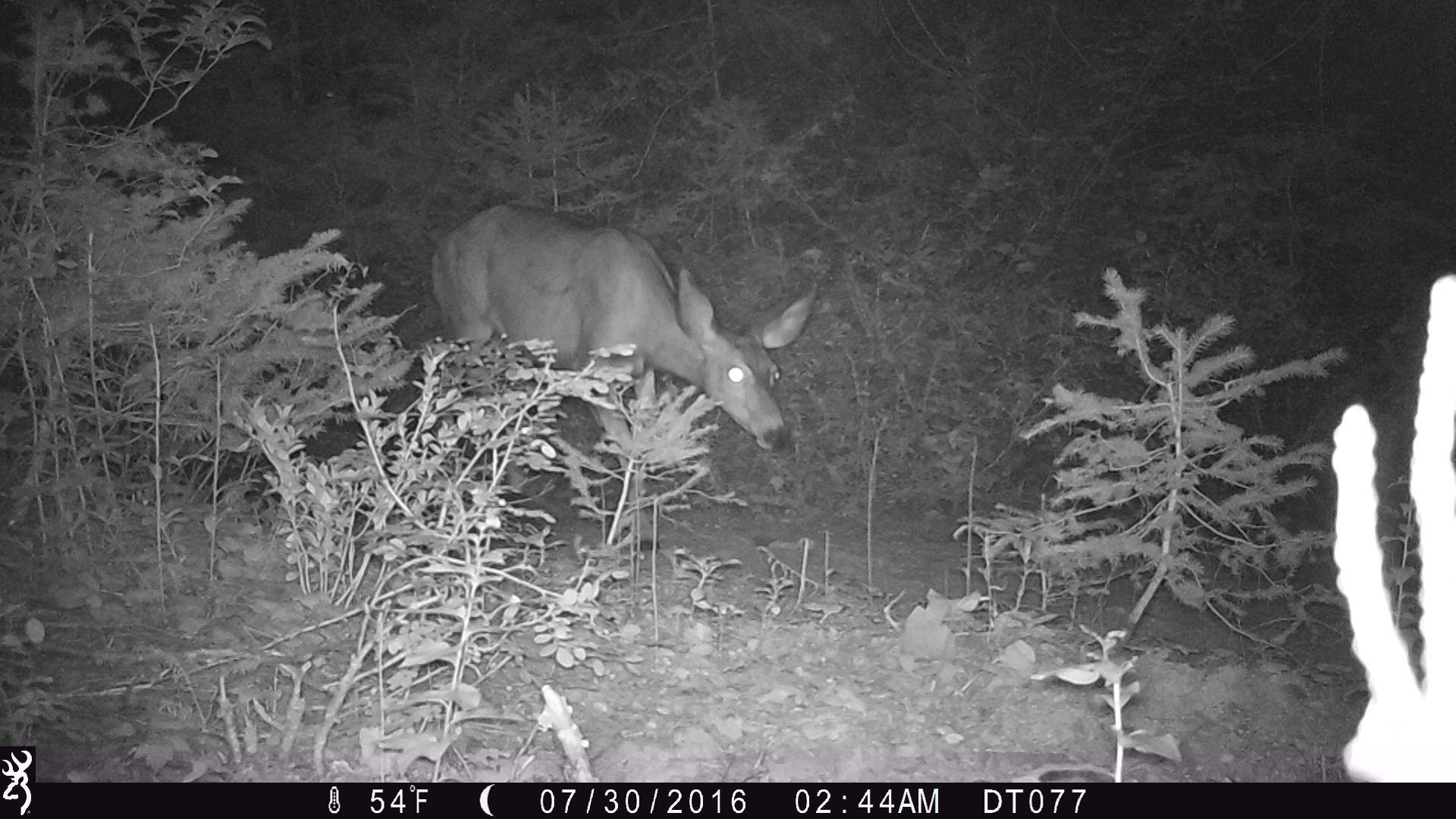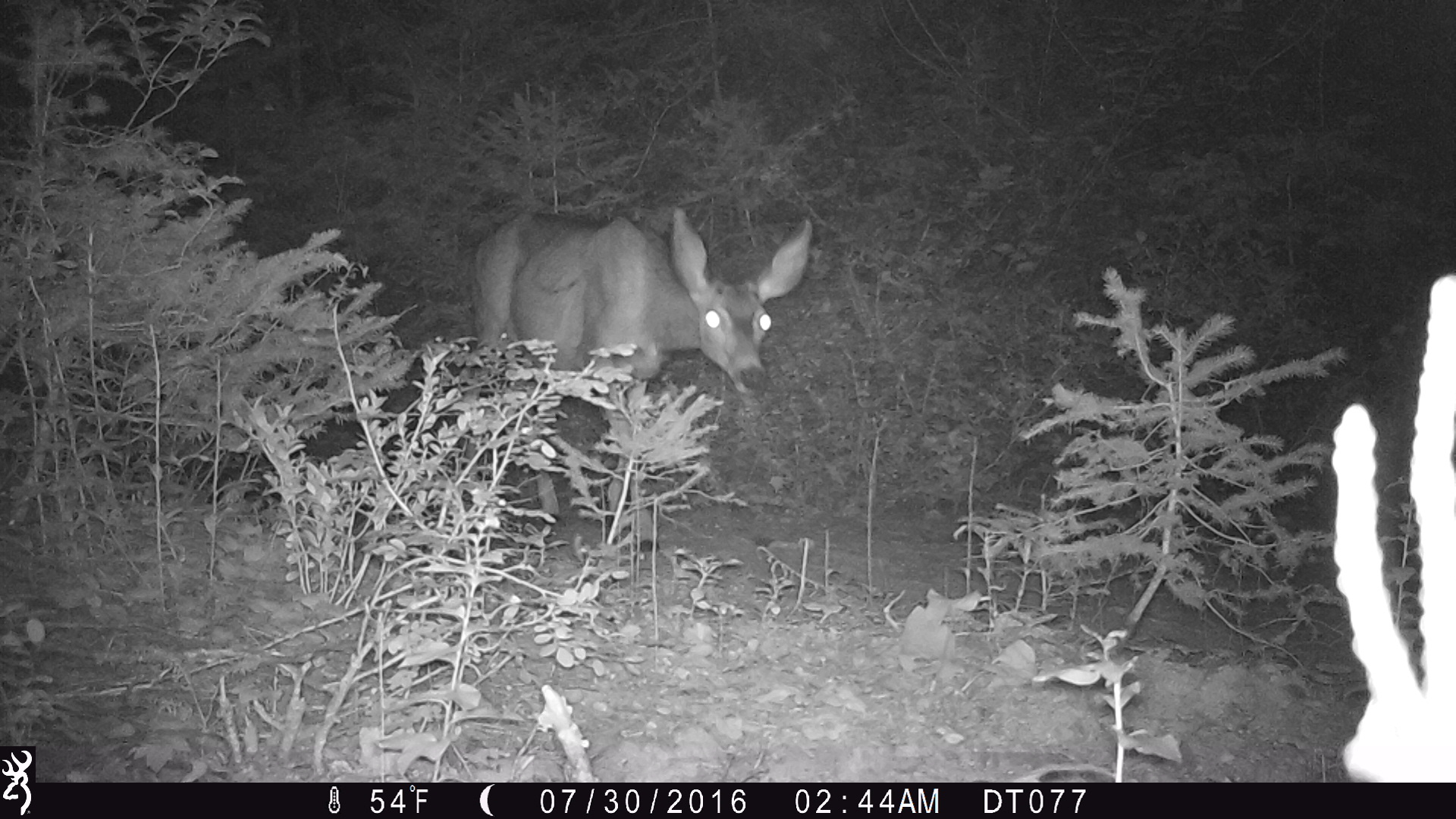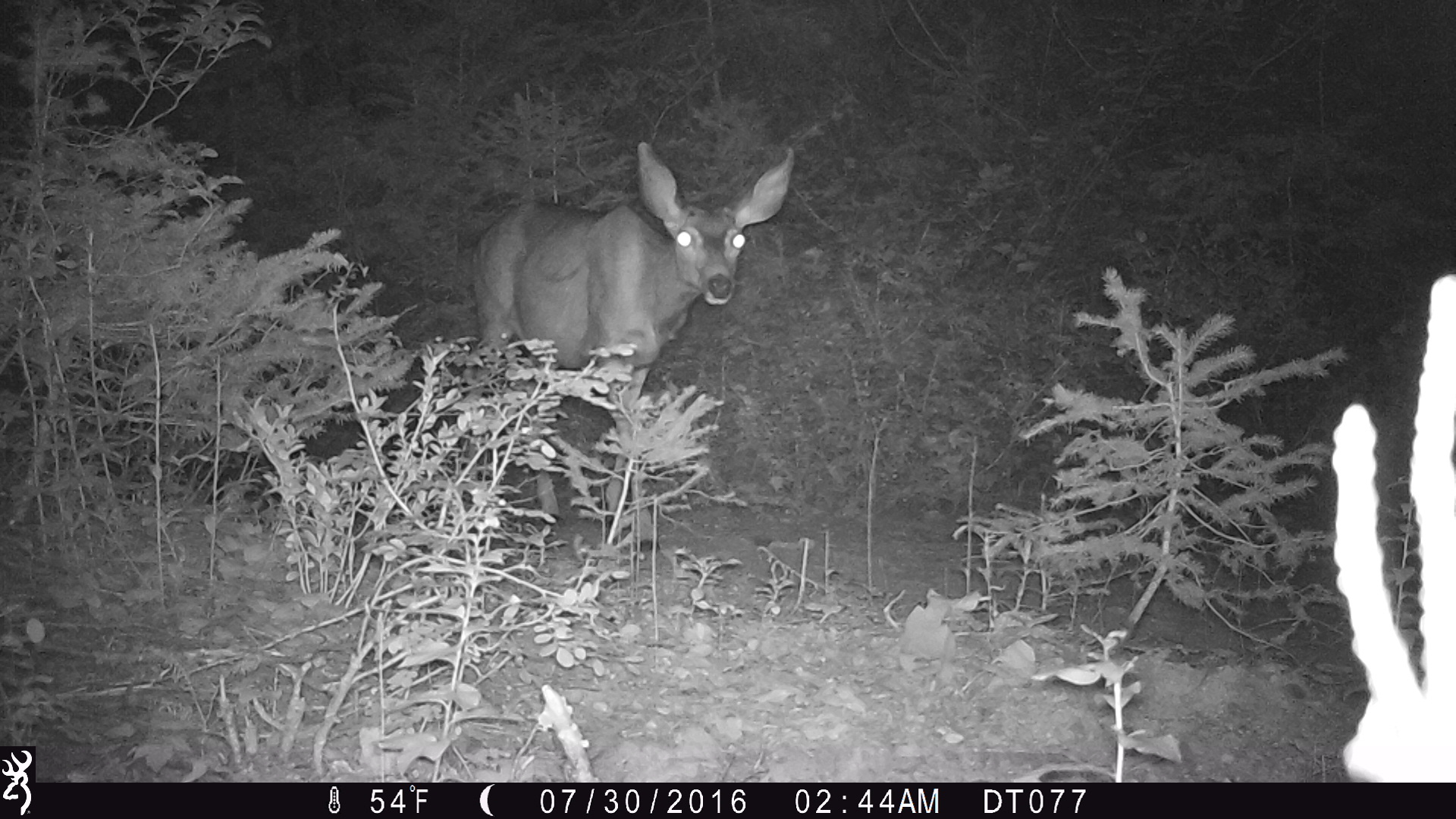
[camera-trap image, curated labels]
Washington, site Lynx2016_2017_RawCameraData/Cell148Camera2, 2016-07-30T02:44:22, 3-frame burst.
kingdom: Animalia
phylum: Chordata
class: Mammalia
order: Artiodactyla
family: Cervidae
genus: Odocoileus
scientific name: Odocoileus hemionus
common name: mule deer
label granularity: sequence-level